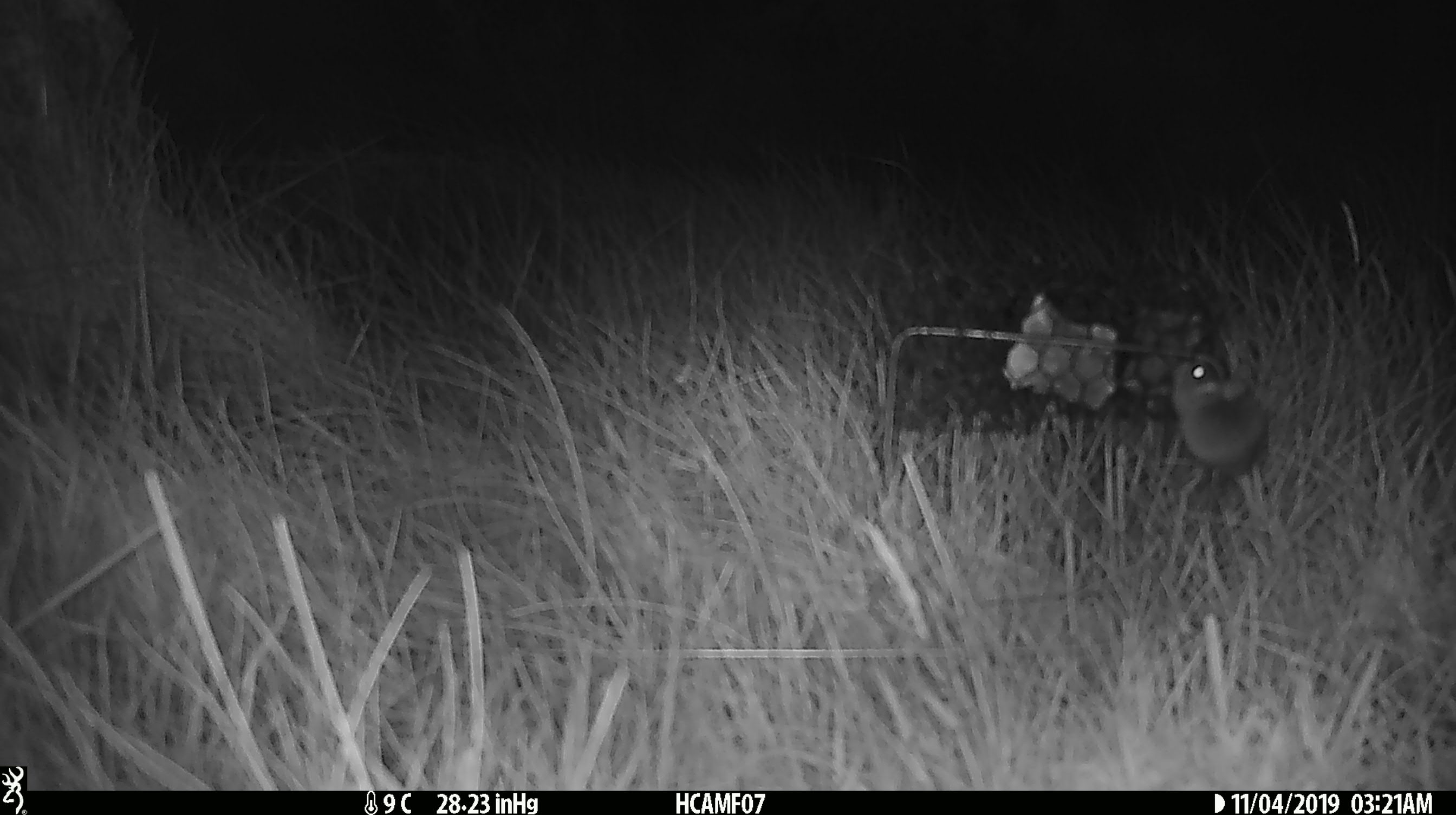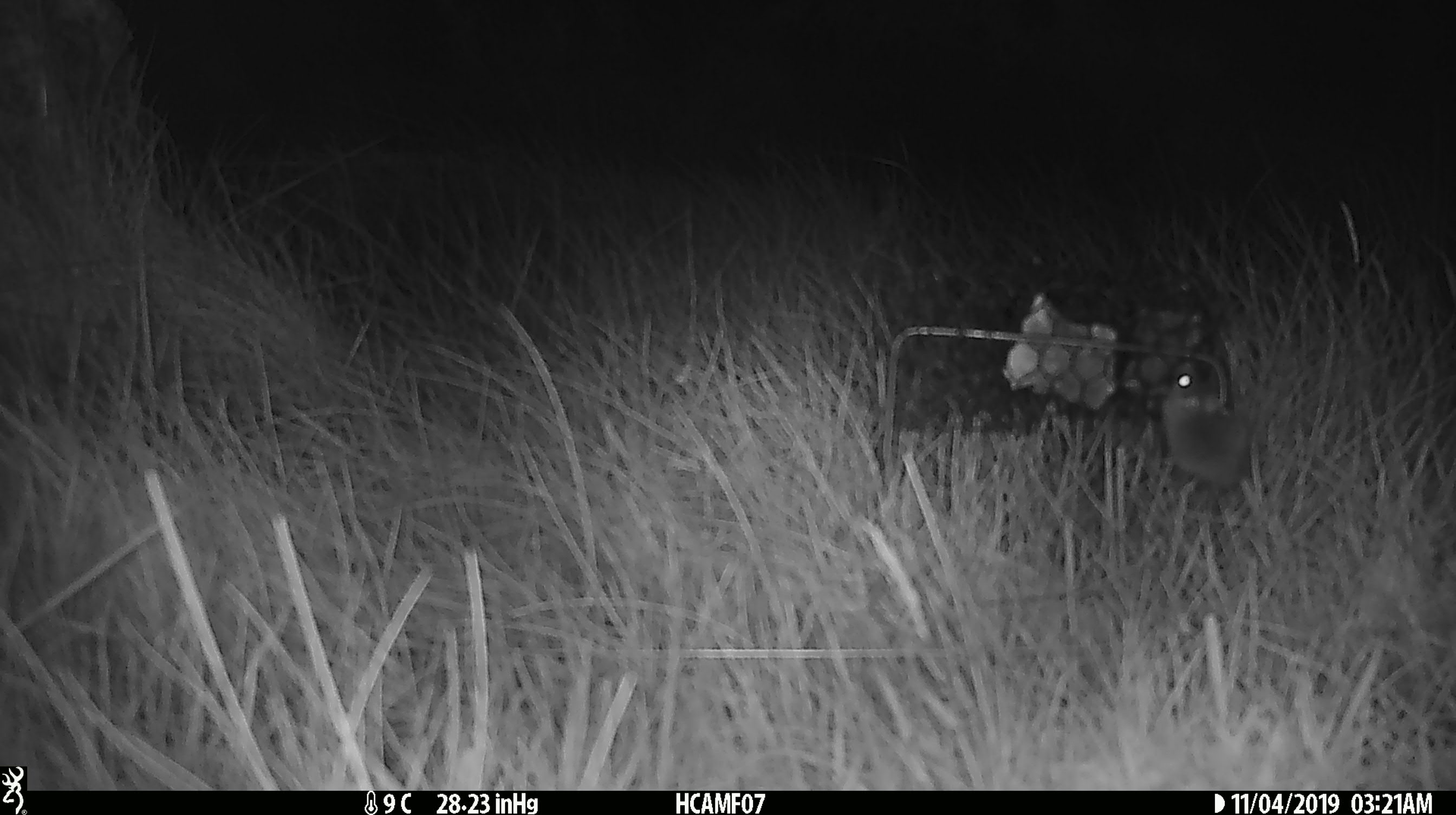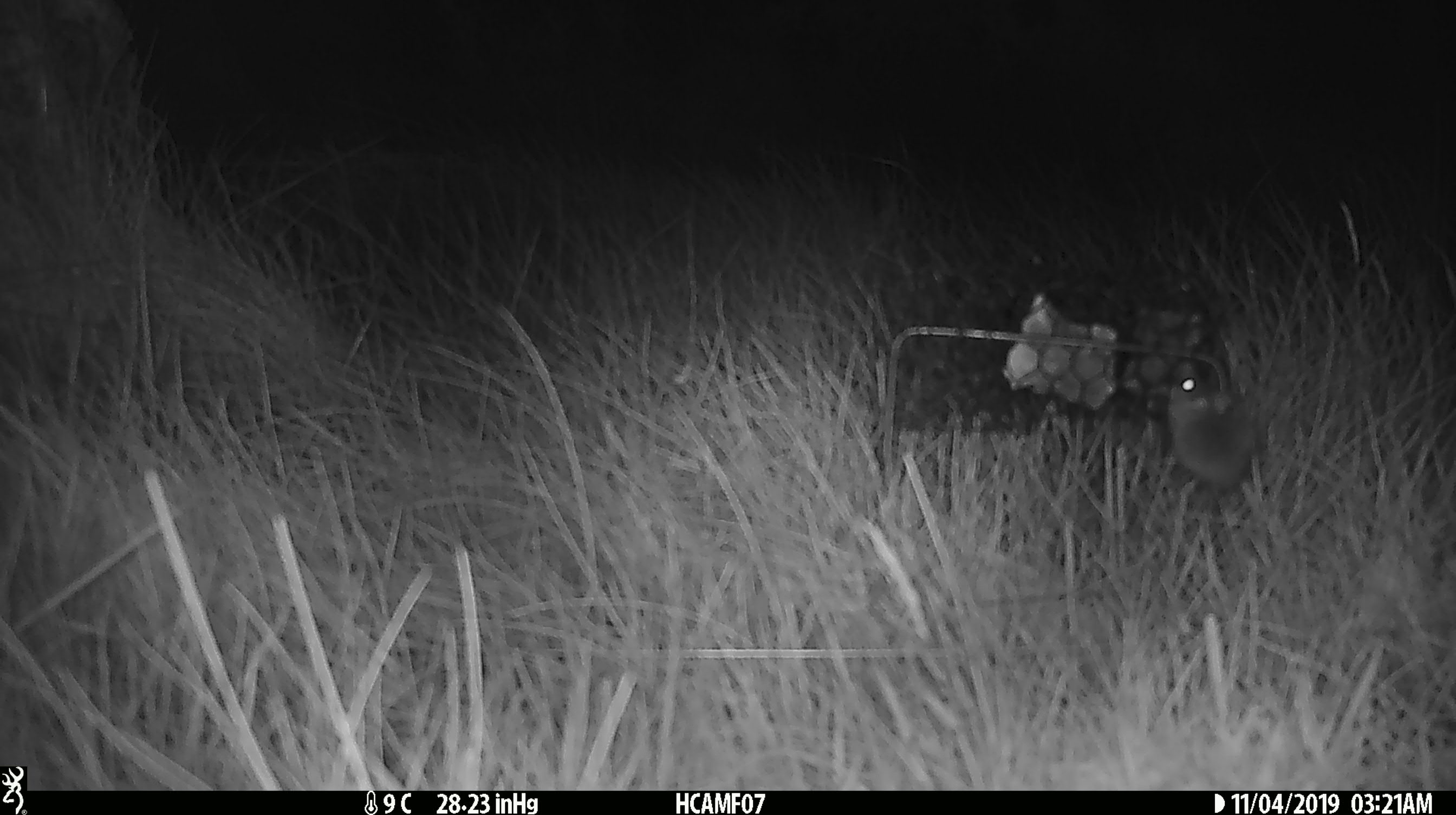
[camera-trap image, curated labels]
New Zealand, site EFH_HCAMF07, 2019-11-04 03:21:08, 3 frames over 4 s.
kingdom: Animalia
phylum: Chordata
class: Mammalia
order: Rodentia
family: Muridae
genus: Mus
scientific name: Mus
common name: mouse